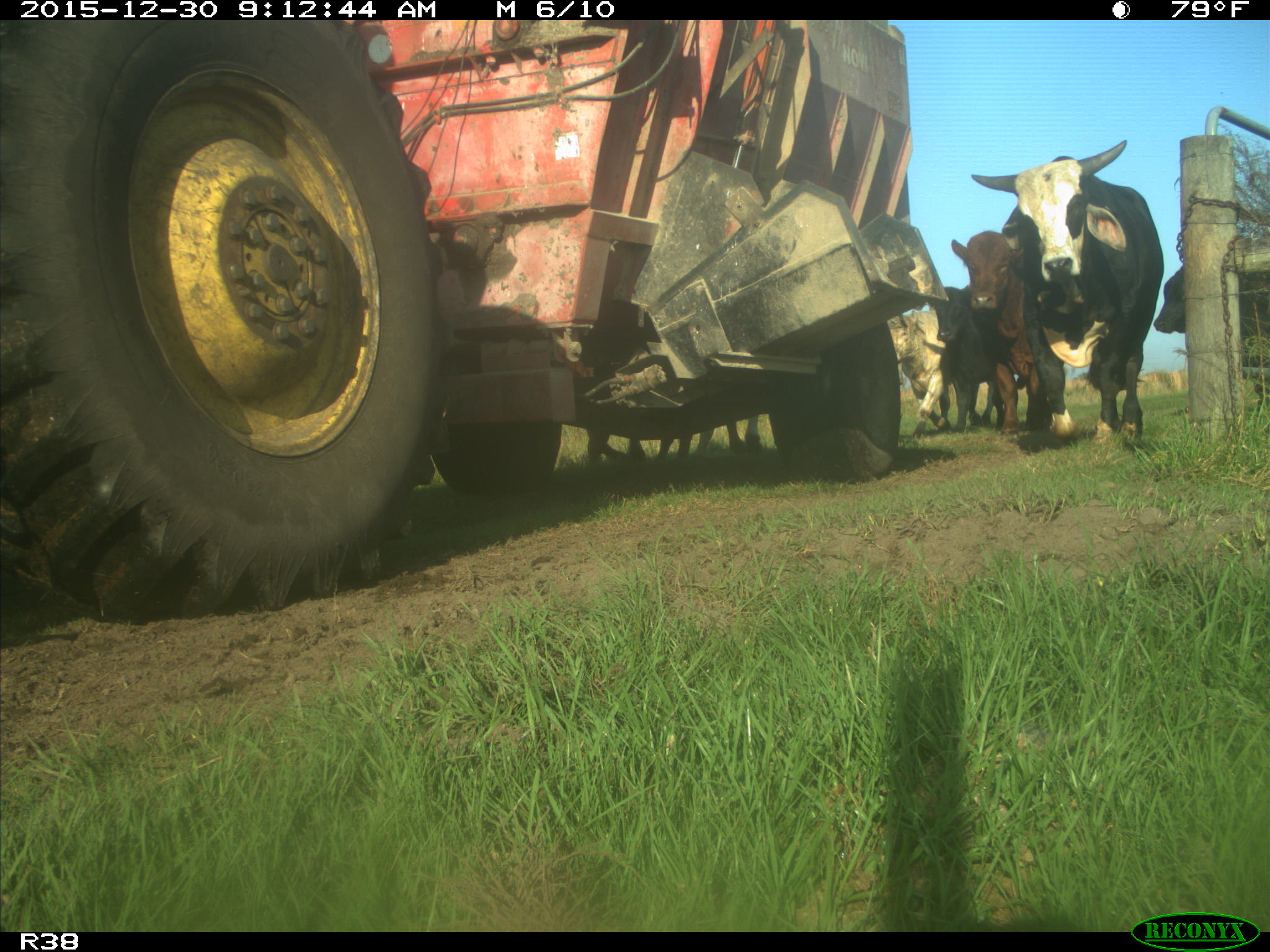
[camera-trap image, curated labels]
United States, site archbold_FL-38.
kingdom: Animalia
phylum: Chordata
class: Mammalia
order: Artiodactyla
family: Bovidae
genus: Bos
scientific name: Bos taurus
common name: domestic cow